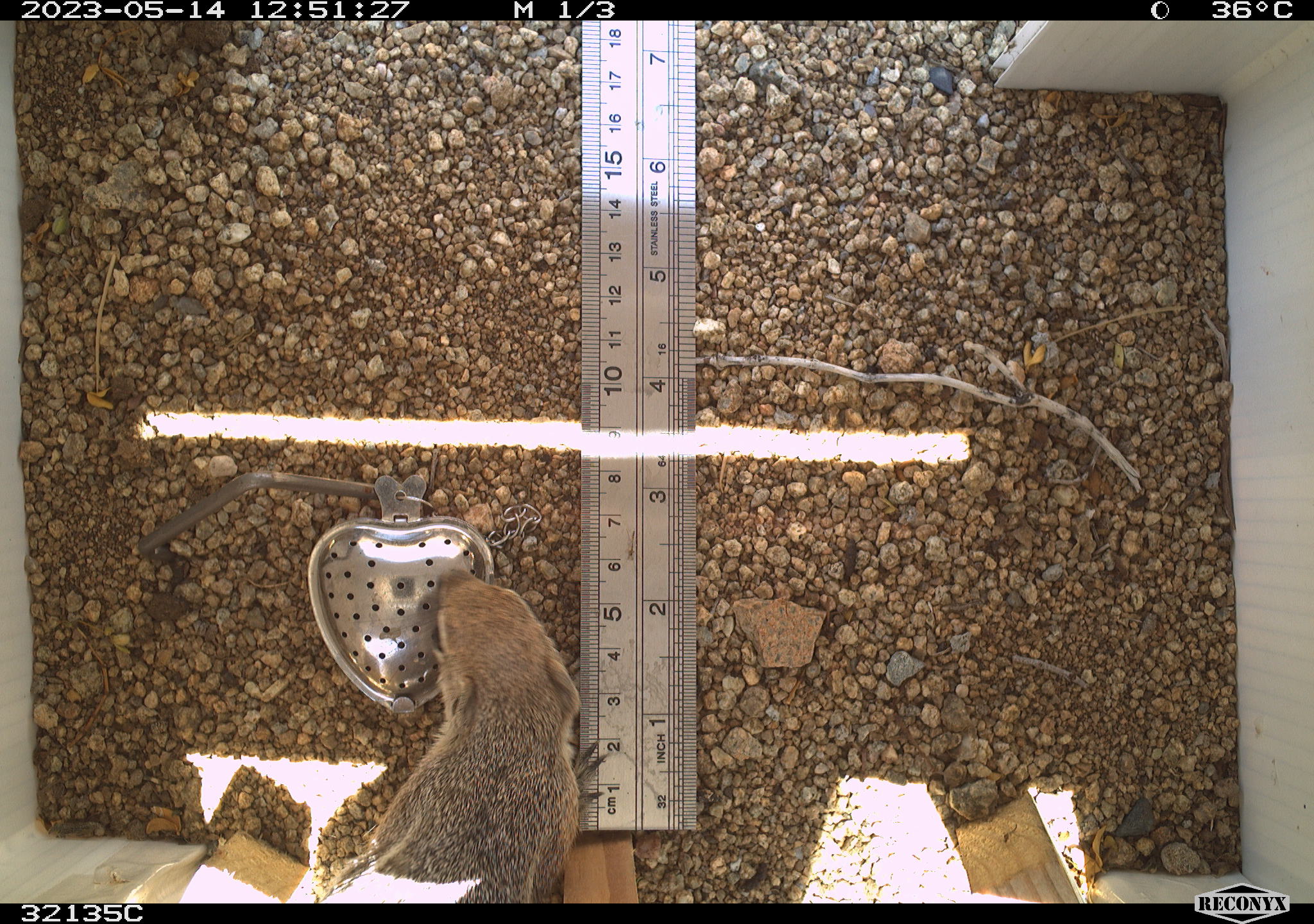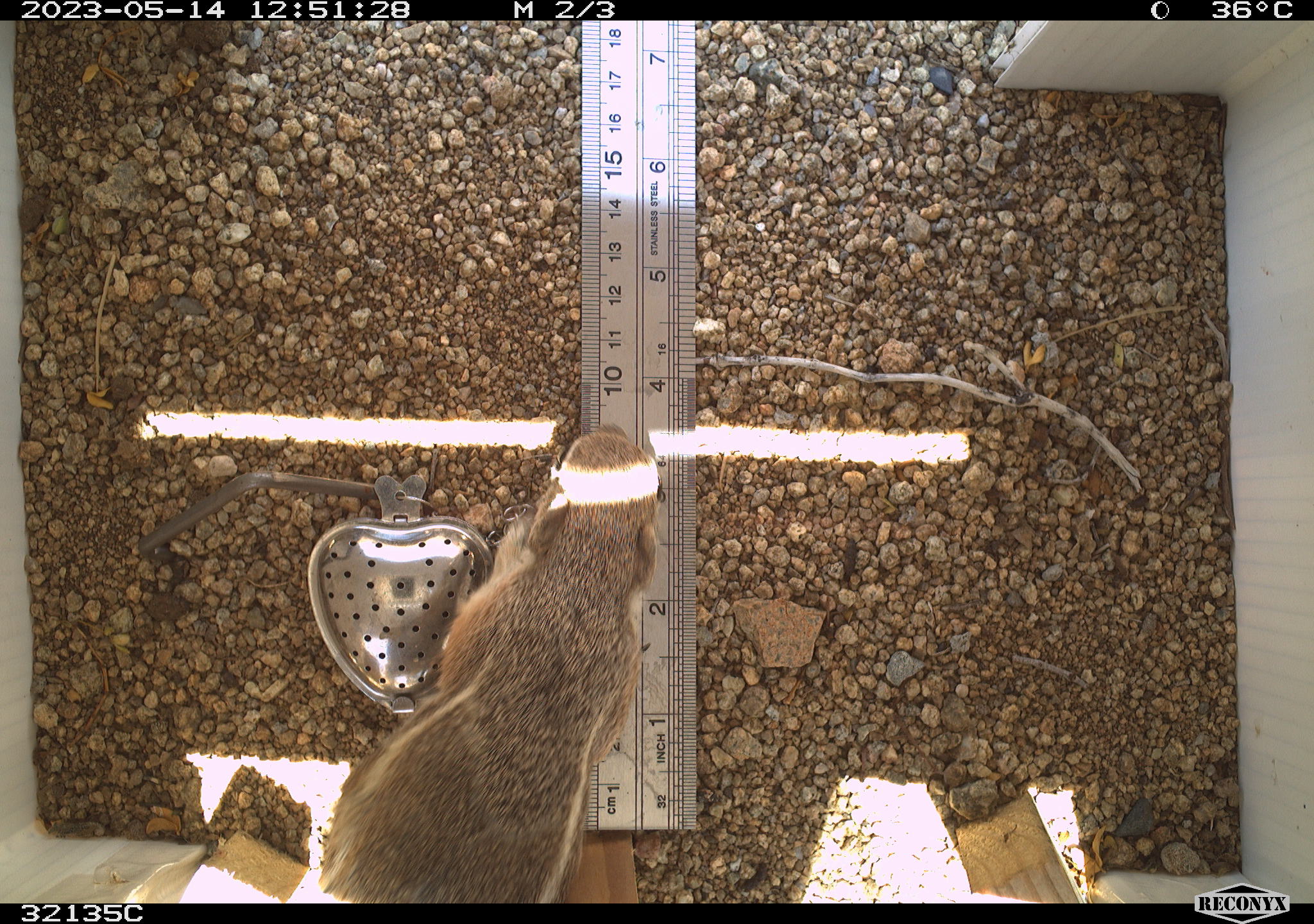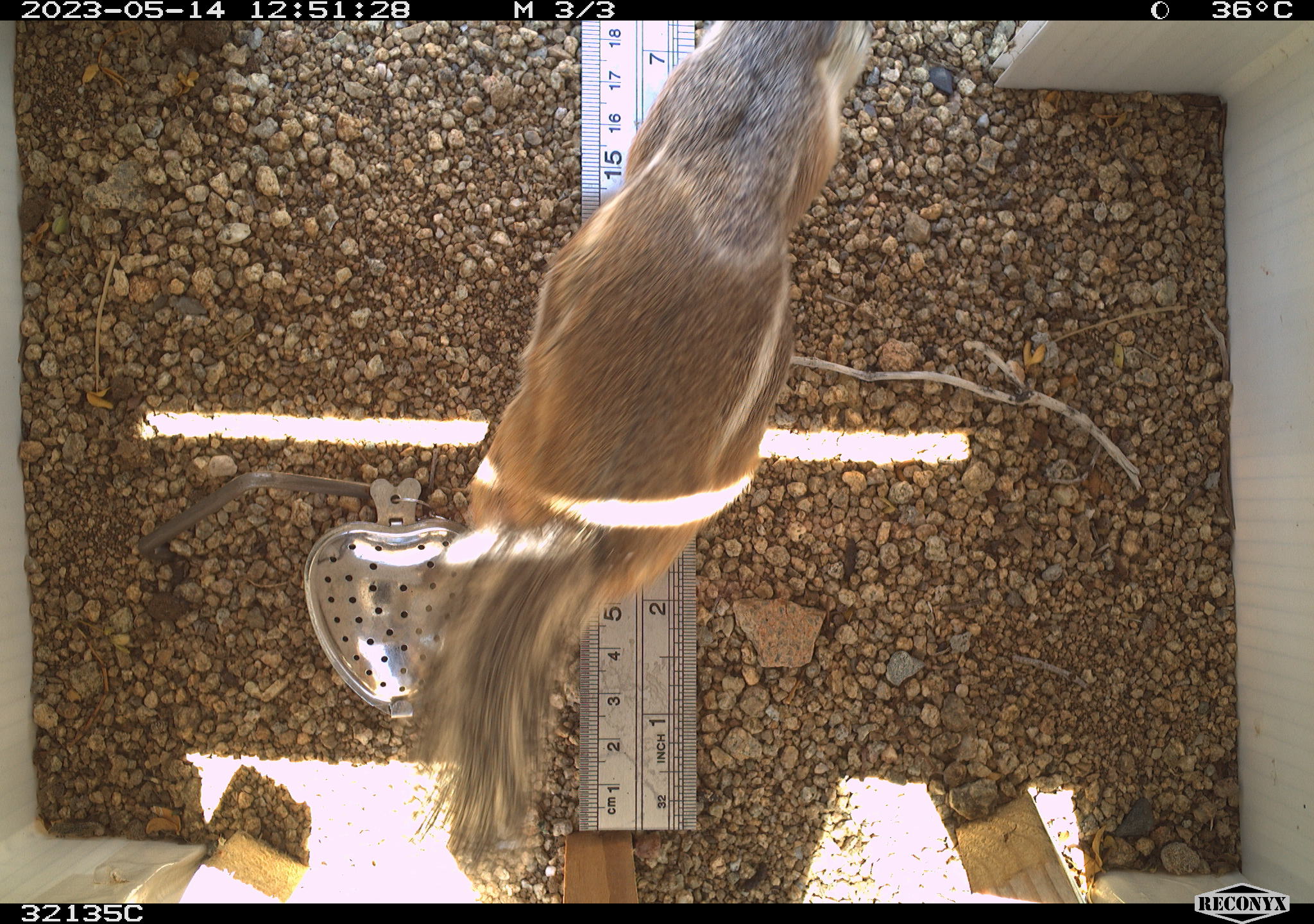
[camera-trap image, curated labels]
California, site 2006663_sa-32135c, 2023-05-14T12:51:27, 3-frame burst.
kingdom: Animalia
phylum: Chordata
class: Mammalia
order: Rodentia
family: Sciuridae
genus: Ammospermophilus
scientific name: Ammospermophilus leucurus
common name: white-tailed antelope squirrel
White-tailed antelope squirrel (Ammospermophilus leucurus).